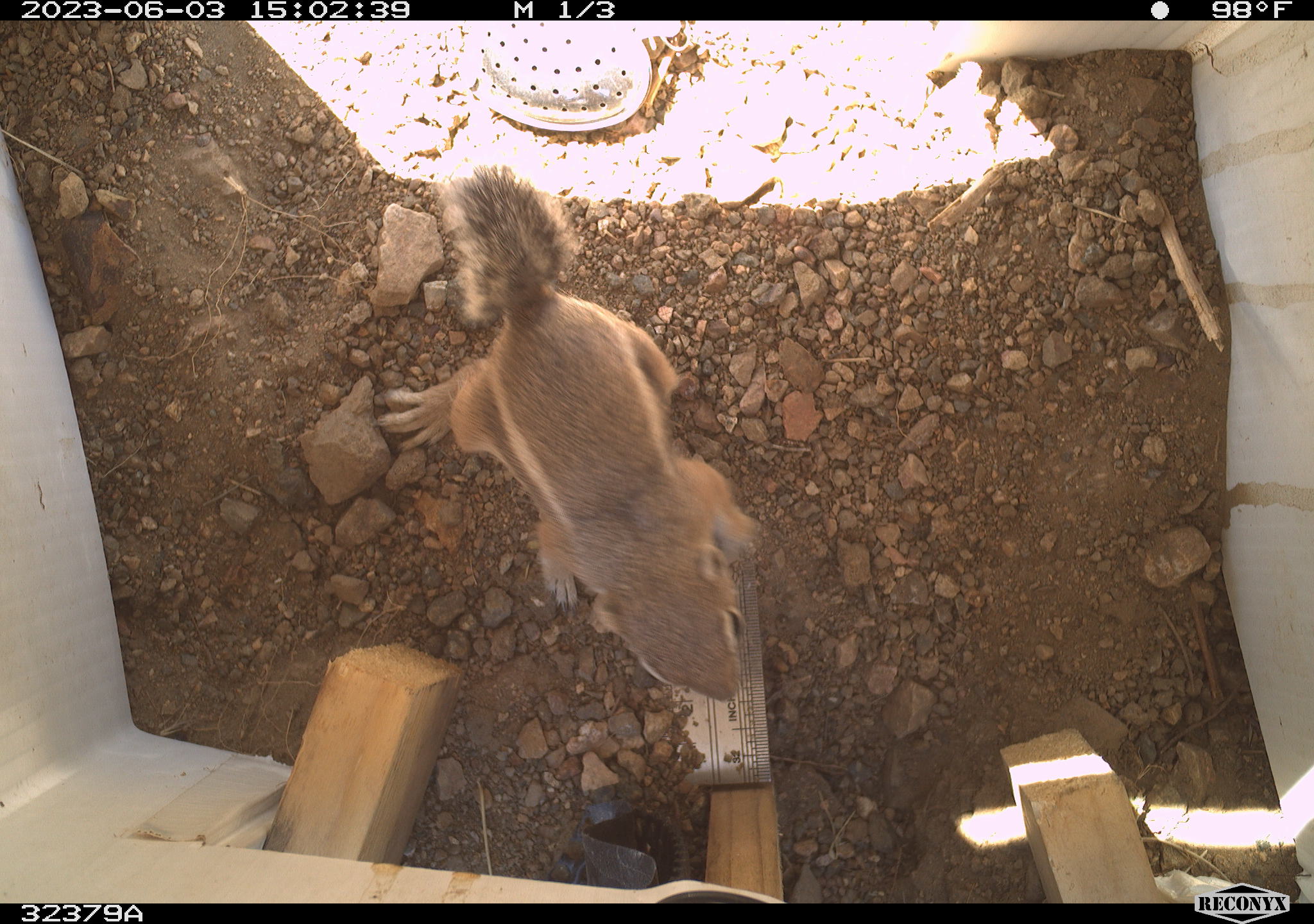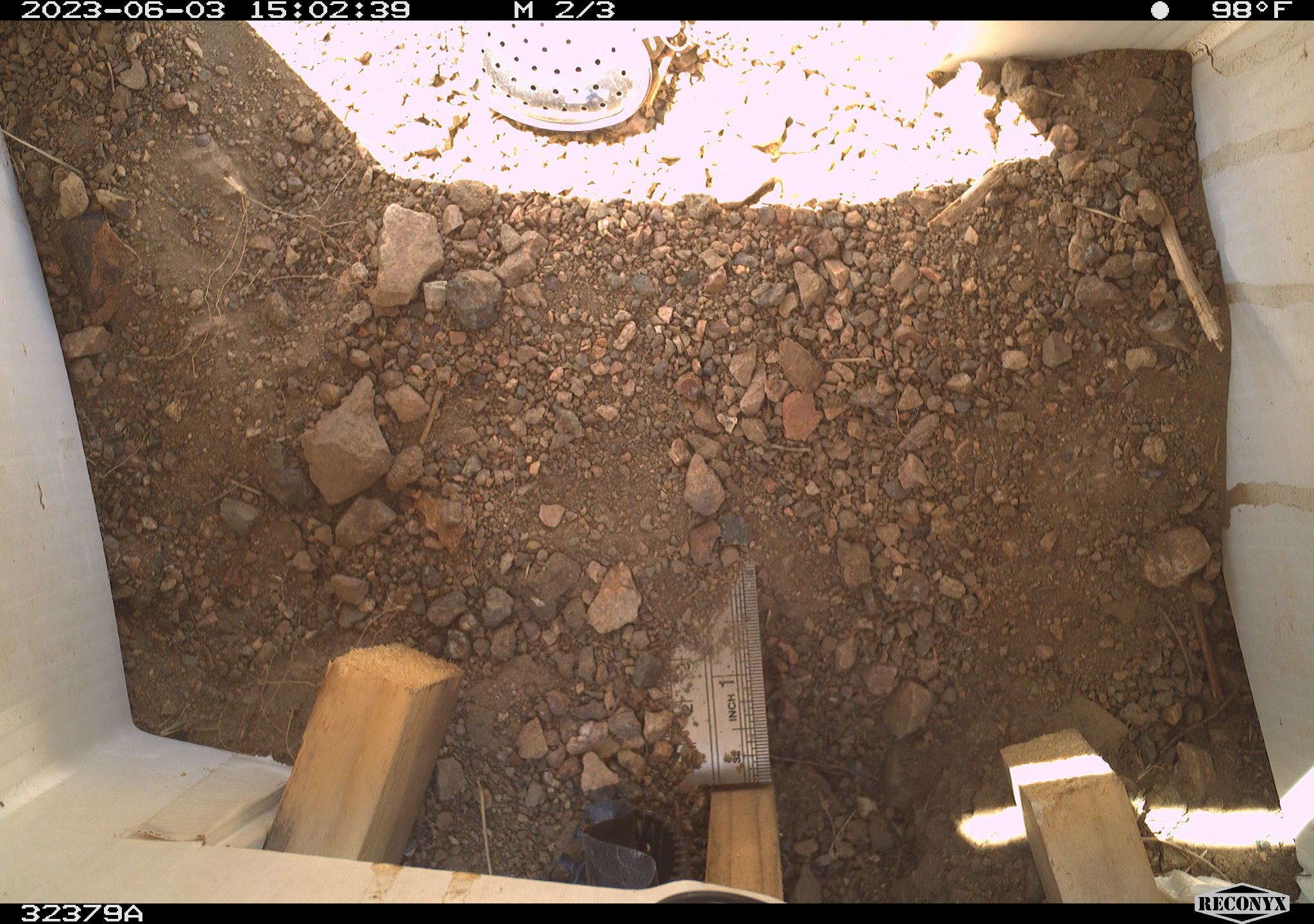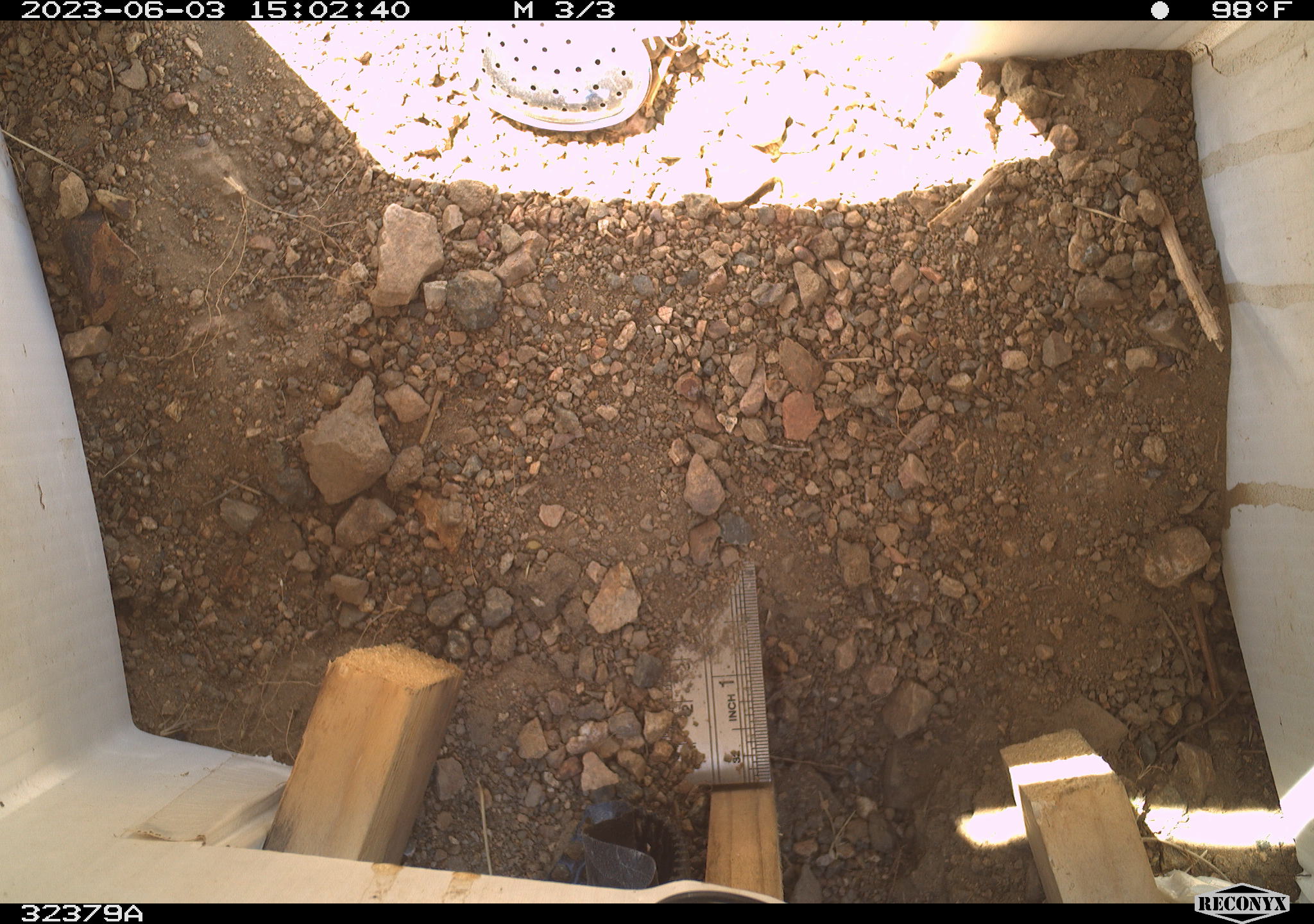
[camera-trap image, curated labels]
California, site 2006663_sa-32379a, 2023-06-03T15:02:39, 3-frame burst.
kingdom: Animalia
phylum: Chordata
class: Mammalia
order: Rodentia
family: Sciuridae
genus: Ammospermophilus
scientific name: Ammospermophilus leucurus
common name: white-tailed antelope squirrel